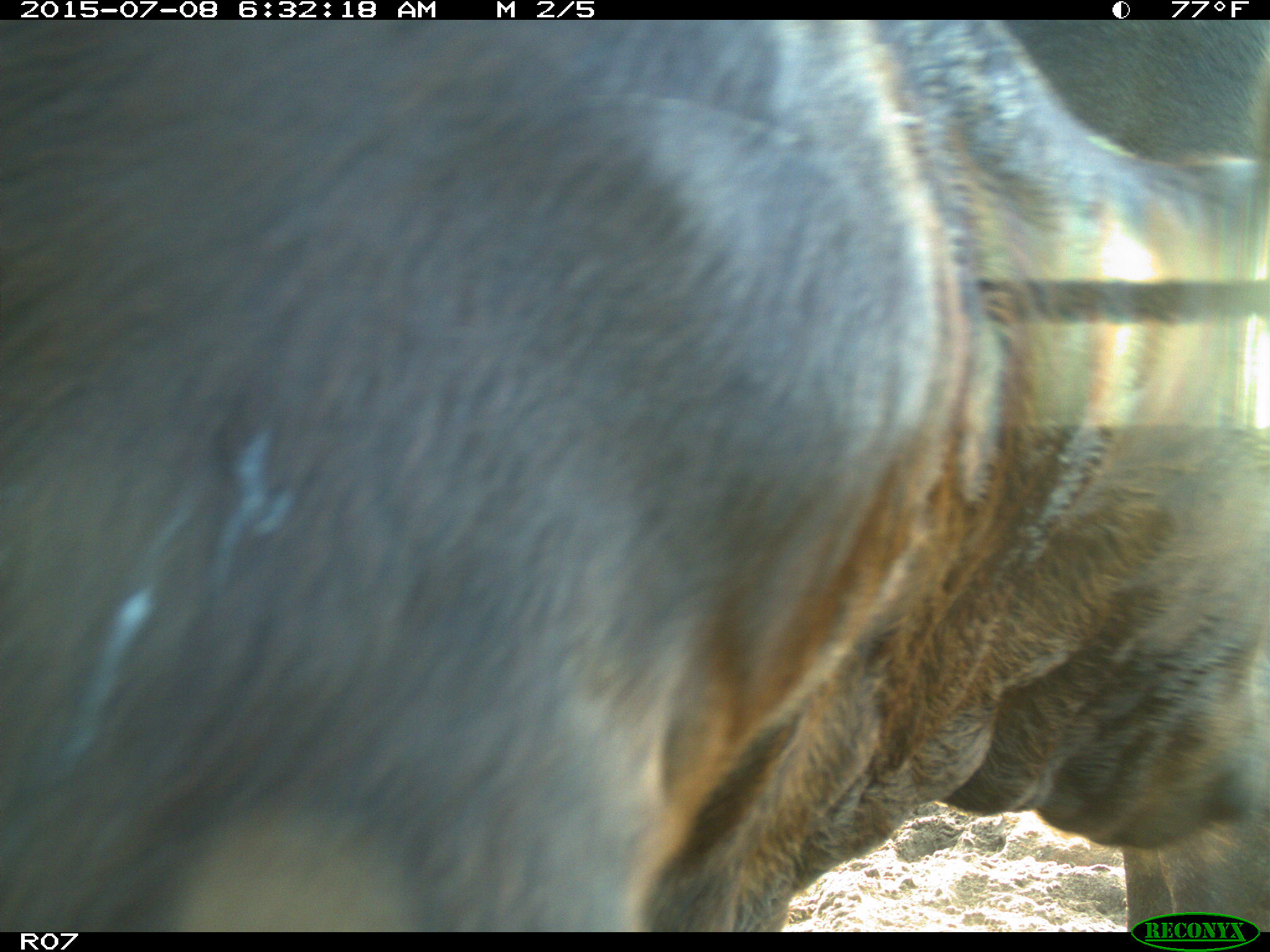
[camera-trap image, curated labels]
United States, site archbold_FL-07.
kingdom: Animalia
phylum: Chordata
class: Mammalia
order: Artiodactyla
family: Bovidae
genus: Bos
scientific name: Bos taurus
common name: domestic cow